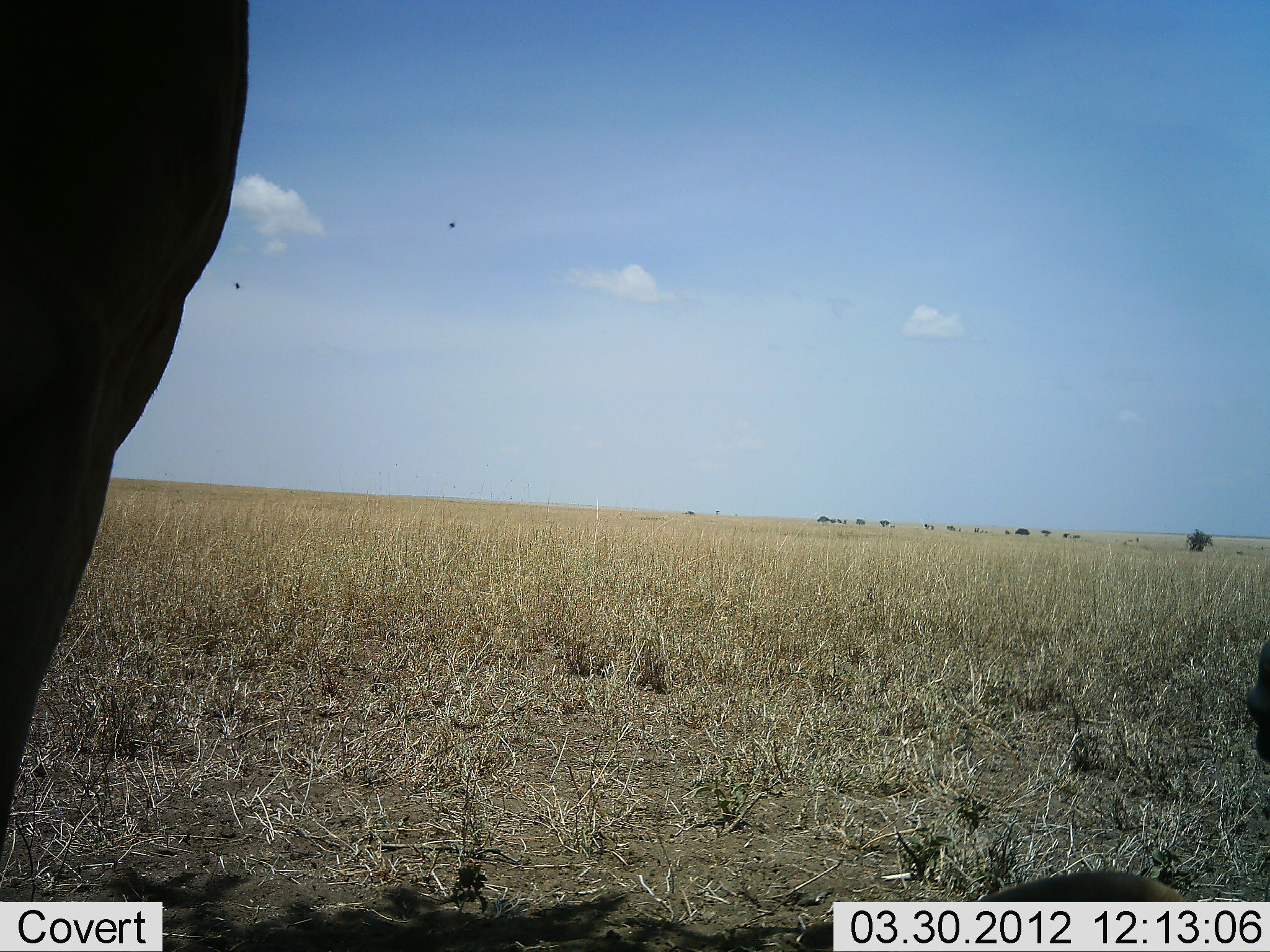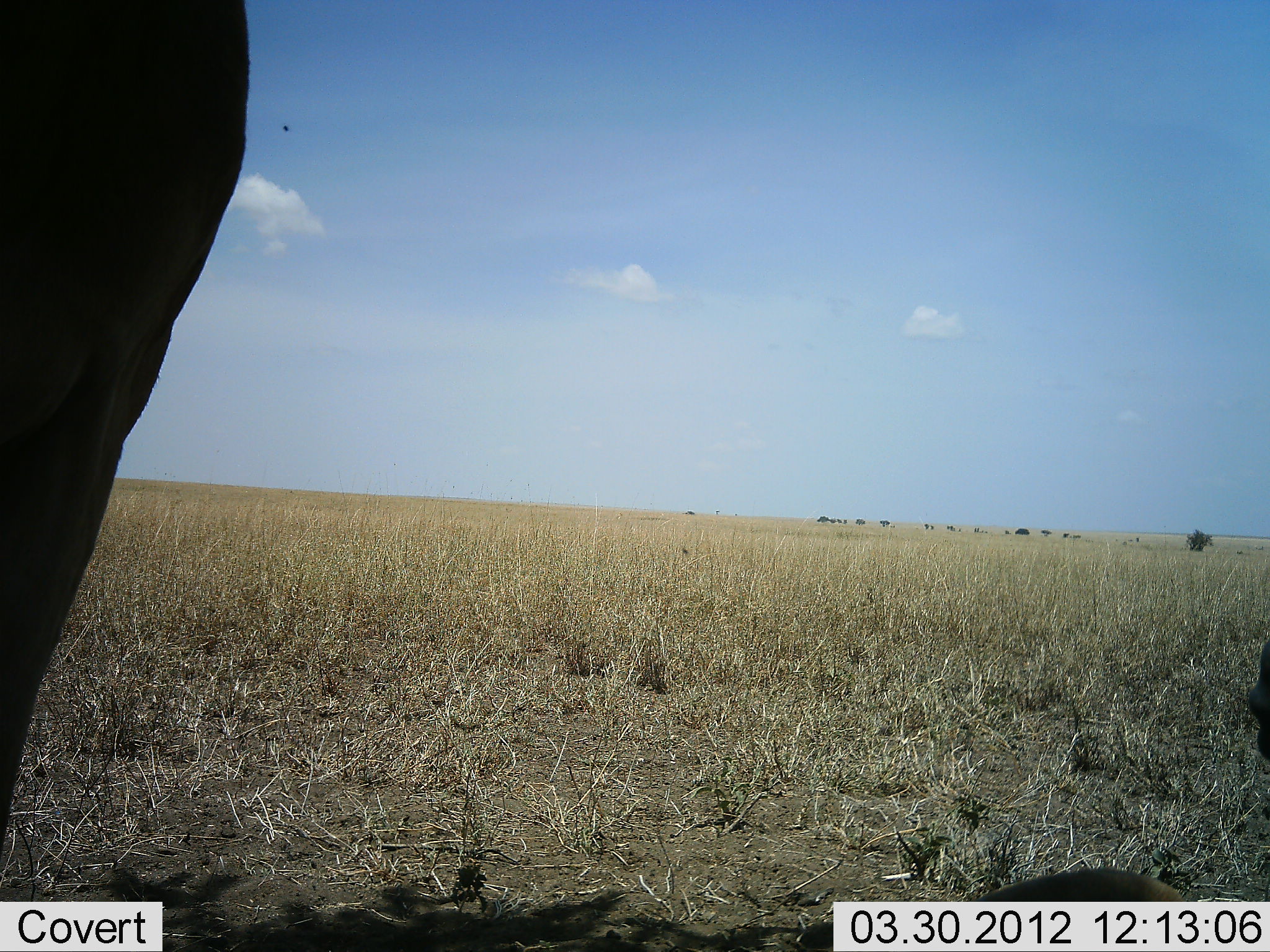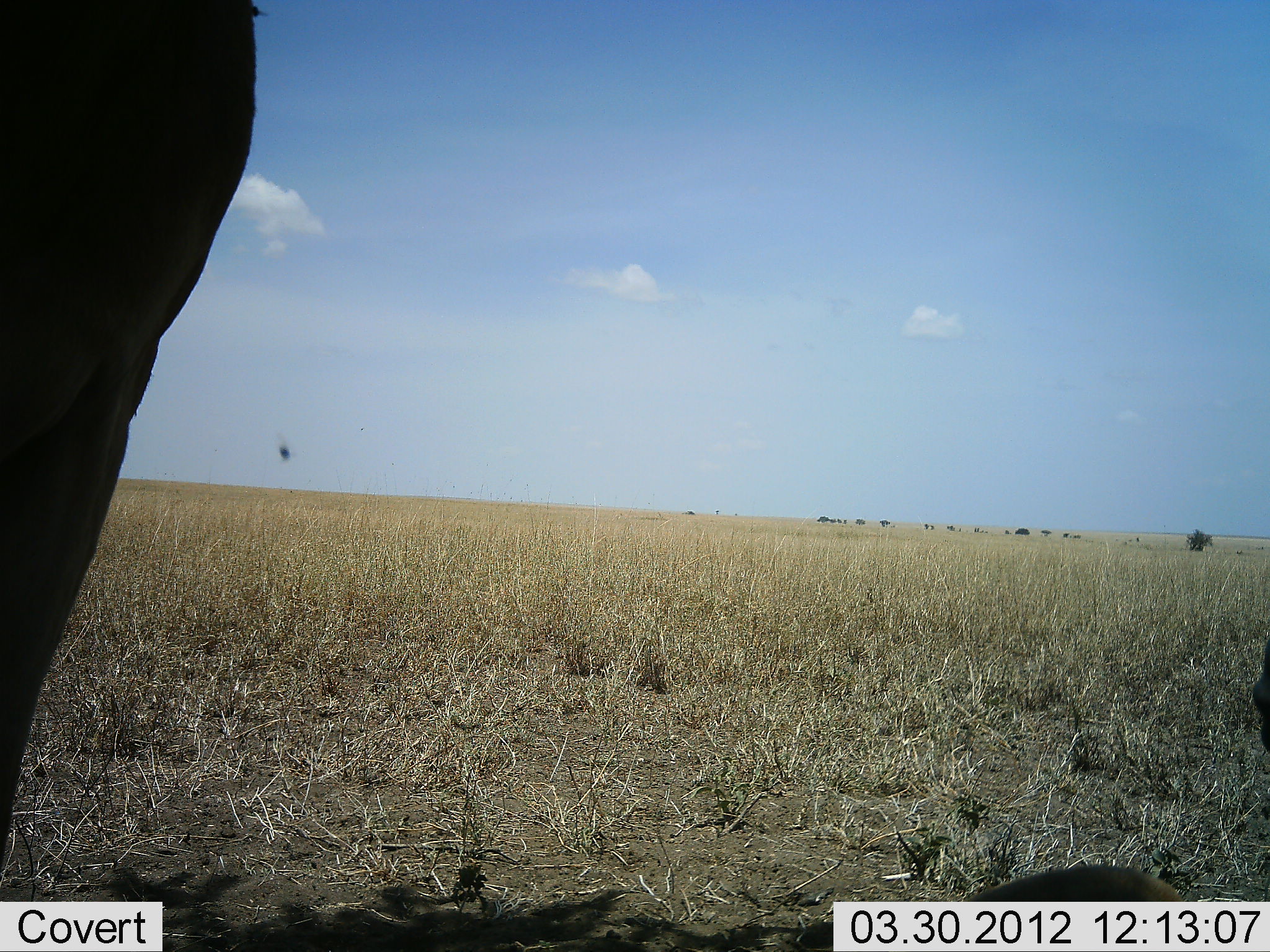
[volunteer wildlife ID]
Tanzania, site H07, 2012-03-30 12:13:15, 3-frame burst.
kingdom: Animalia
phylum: Chordata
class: Mammalia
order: Artiodactyla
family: Bovidae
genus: Connochaetes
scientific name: Connochaetes taurinus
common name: blue wildebeest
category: wildebeest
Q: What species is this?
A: Wildebeest (blue wildebeest) (Connochaetes taurinus).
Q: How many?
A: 2.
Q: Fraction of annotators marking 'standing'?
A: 80%.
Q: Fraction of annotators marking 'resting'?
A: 40%.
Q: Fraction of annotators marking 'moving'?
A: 0%.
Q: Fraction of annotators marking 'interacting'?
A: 0%.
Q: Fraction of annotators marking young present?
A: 0%.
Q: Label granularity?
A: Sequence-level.